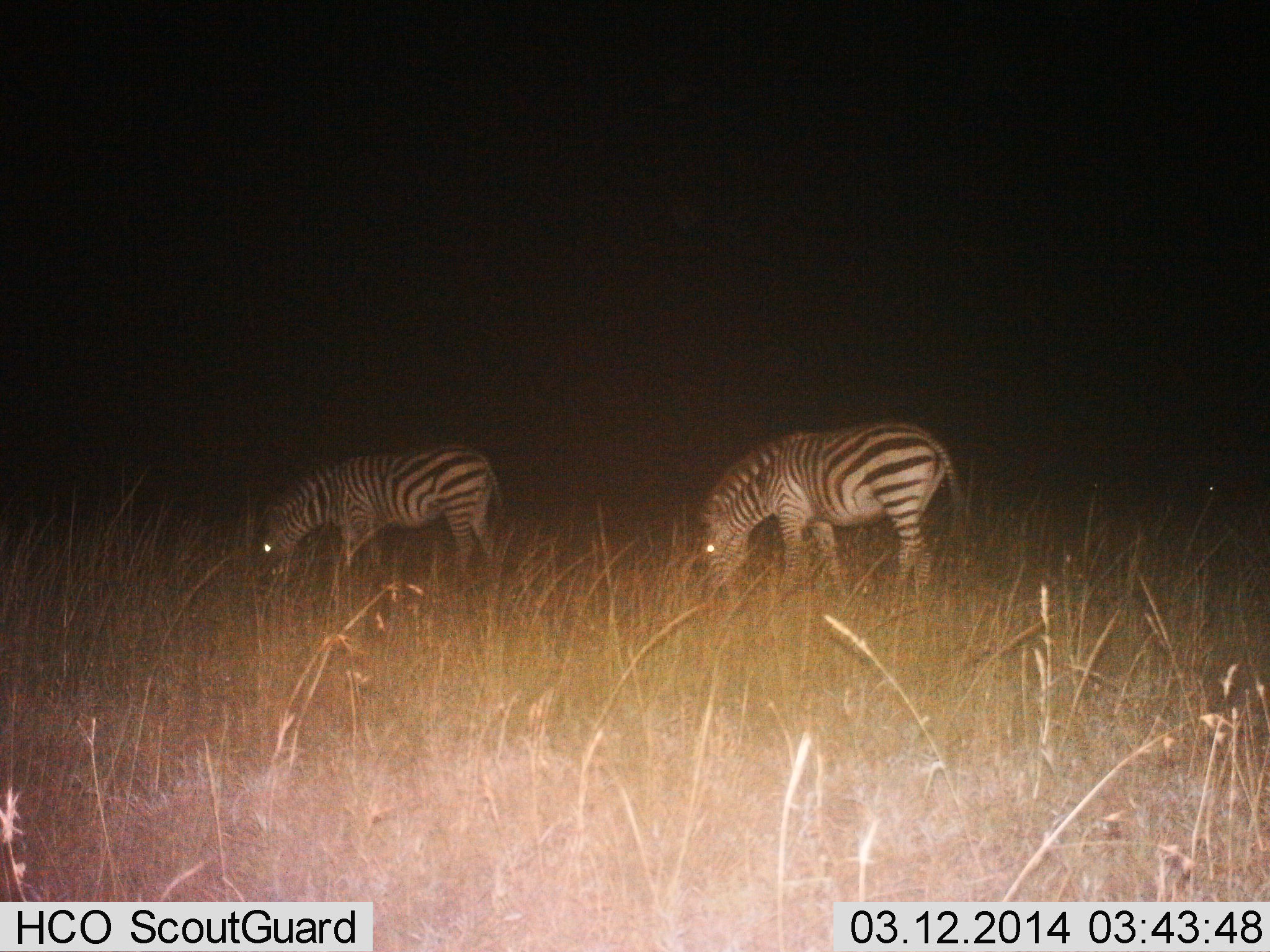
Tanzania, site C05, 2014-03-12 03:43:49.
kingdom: Animalia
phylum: Chordata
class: Mammalia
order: Perissodactyla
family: Equidae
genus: Equus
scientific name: Equus quagga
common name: plains zebra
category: zebra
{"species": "zebra (plains zebra) (Equus quagga)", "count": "2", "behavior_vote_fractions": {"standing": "20%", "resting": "0%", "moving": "0%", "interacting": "0%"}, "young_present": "0%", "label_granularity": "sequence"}